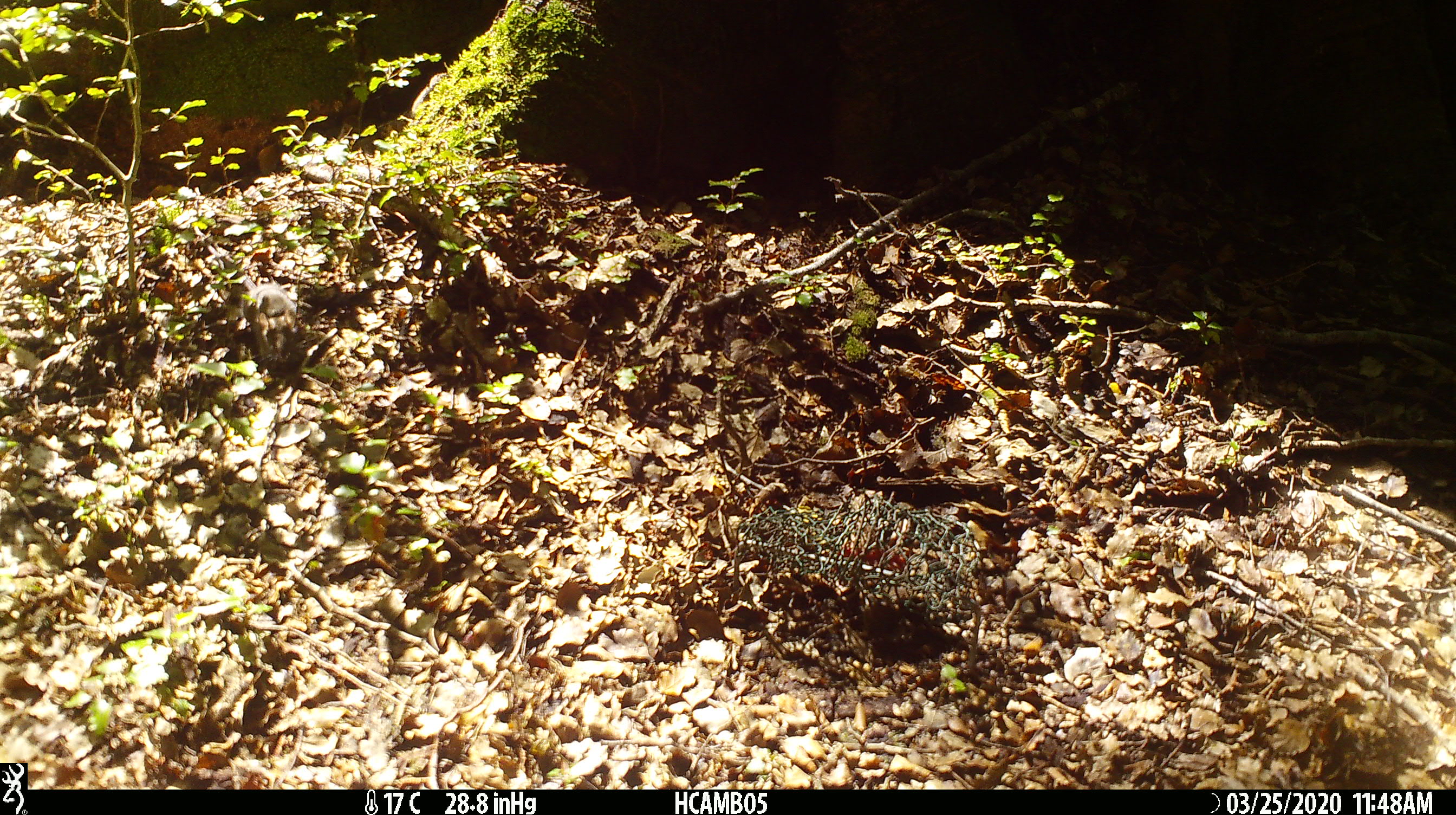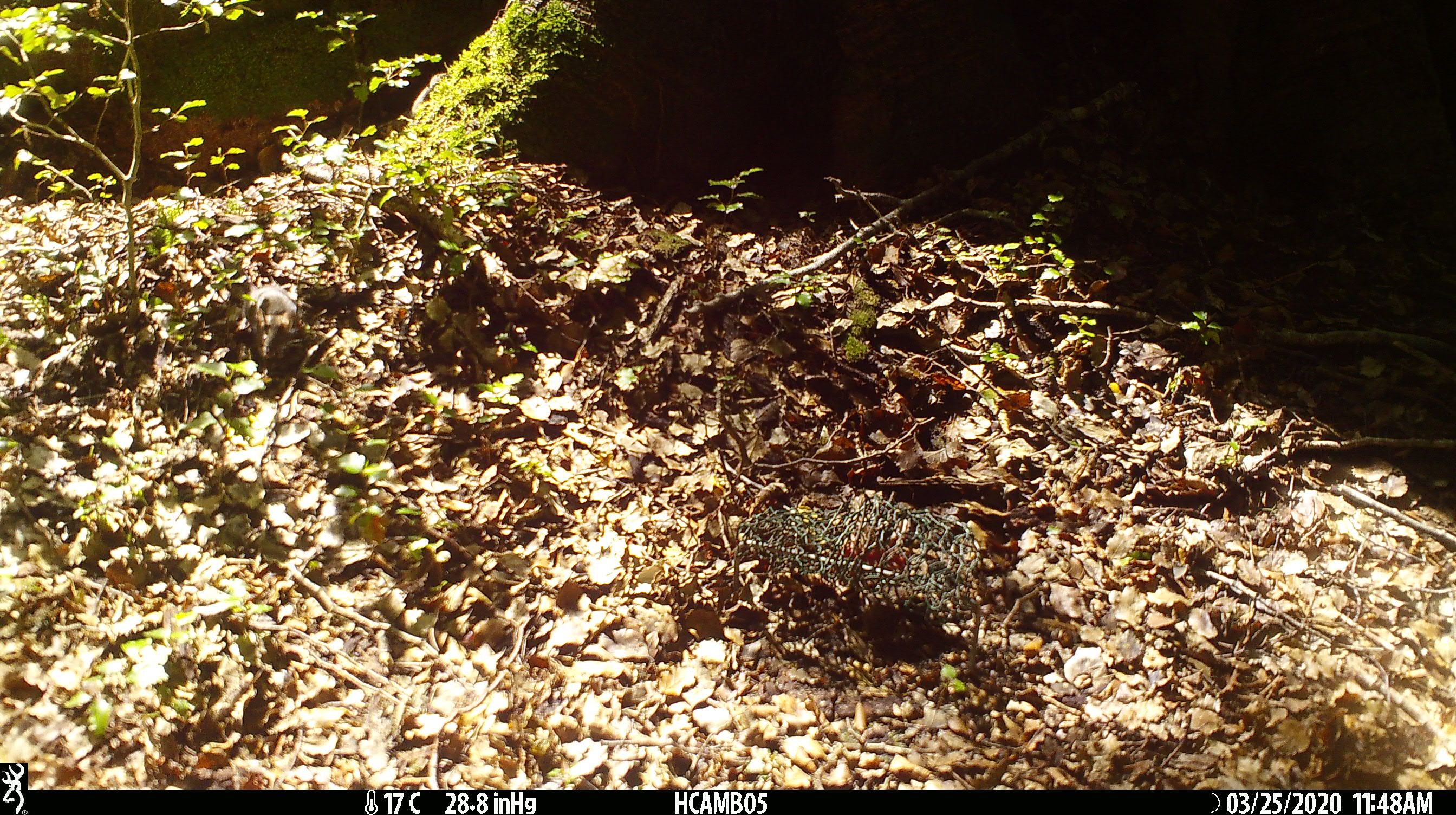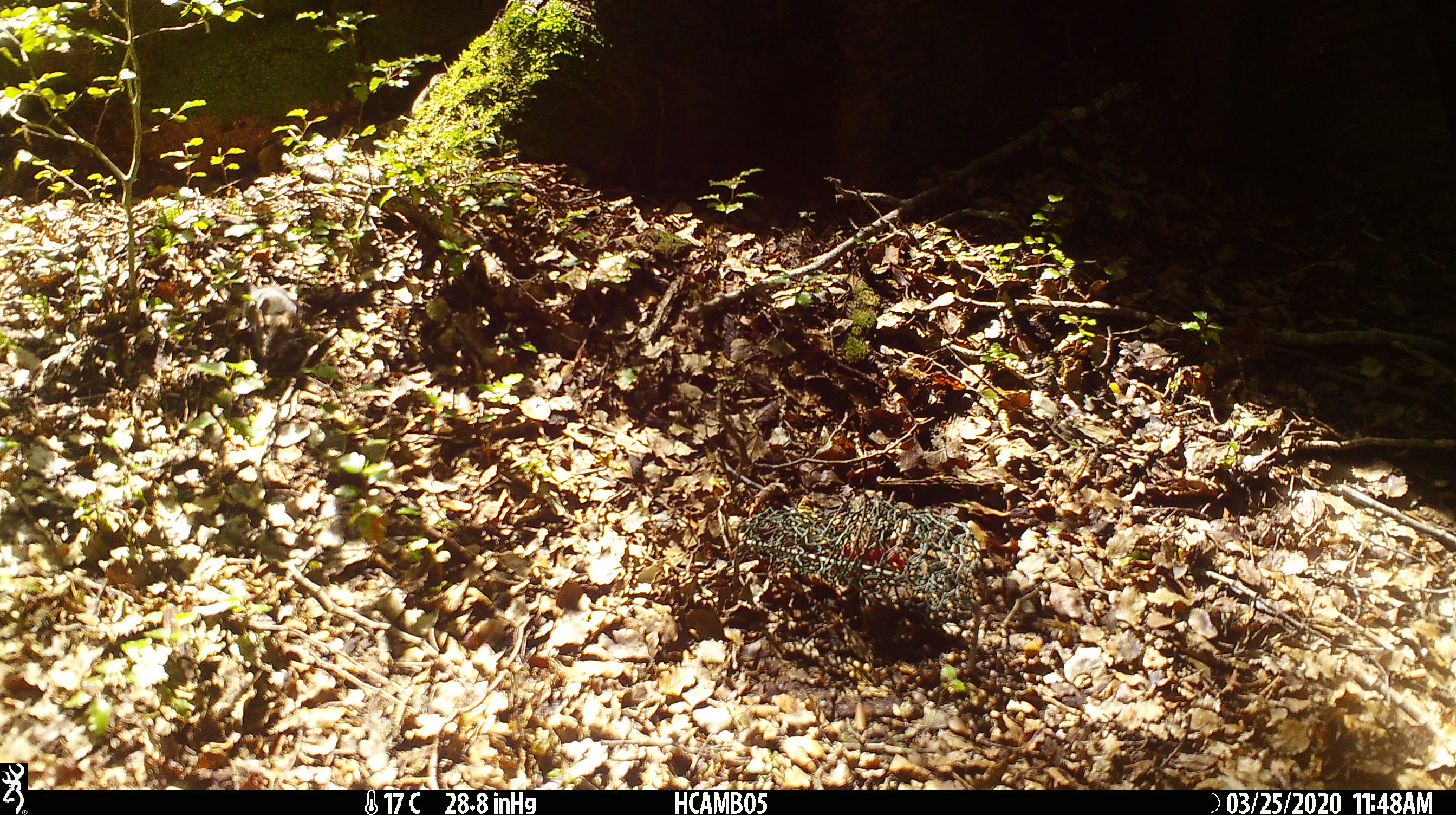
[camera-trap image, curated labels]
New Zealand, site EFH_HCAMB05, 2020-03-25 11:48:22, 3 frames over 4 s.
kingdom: Animalia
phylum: Chordata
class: Mammalia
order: Rodentia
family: Muridae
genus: Mus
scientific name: Mus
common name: mouse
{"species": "mouse (Mus)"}